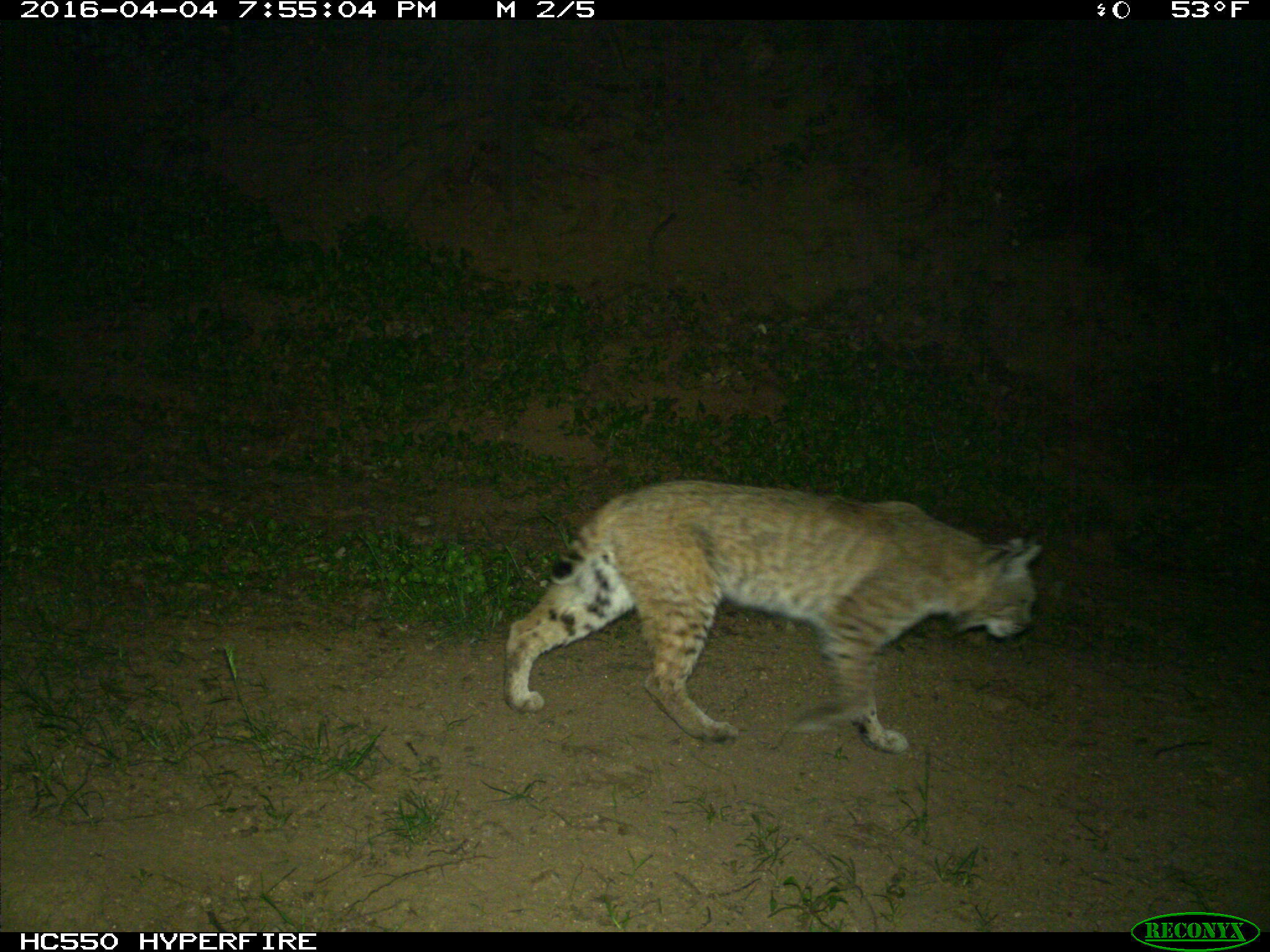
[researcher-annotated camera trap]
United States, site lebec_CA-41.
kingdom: Animalia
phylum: Chordata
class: Mammalia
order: Carnivora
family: Felidae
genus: Lynx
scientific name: Lynx rufus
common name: bobcat